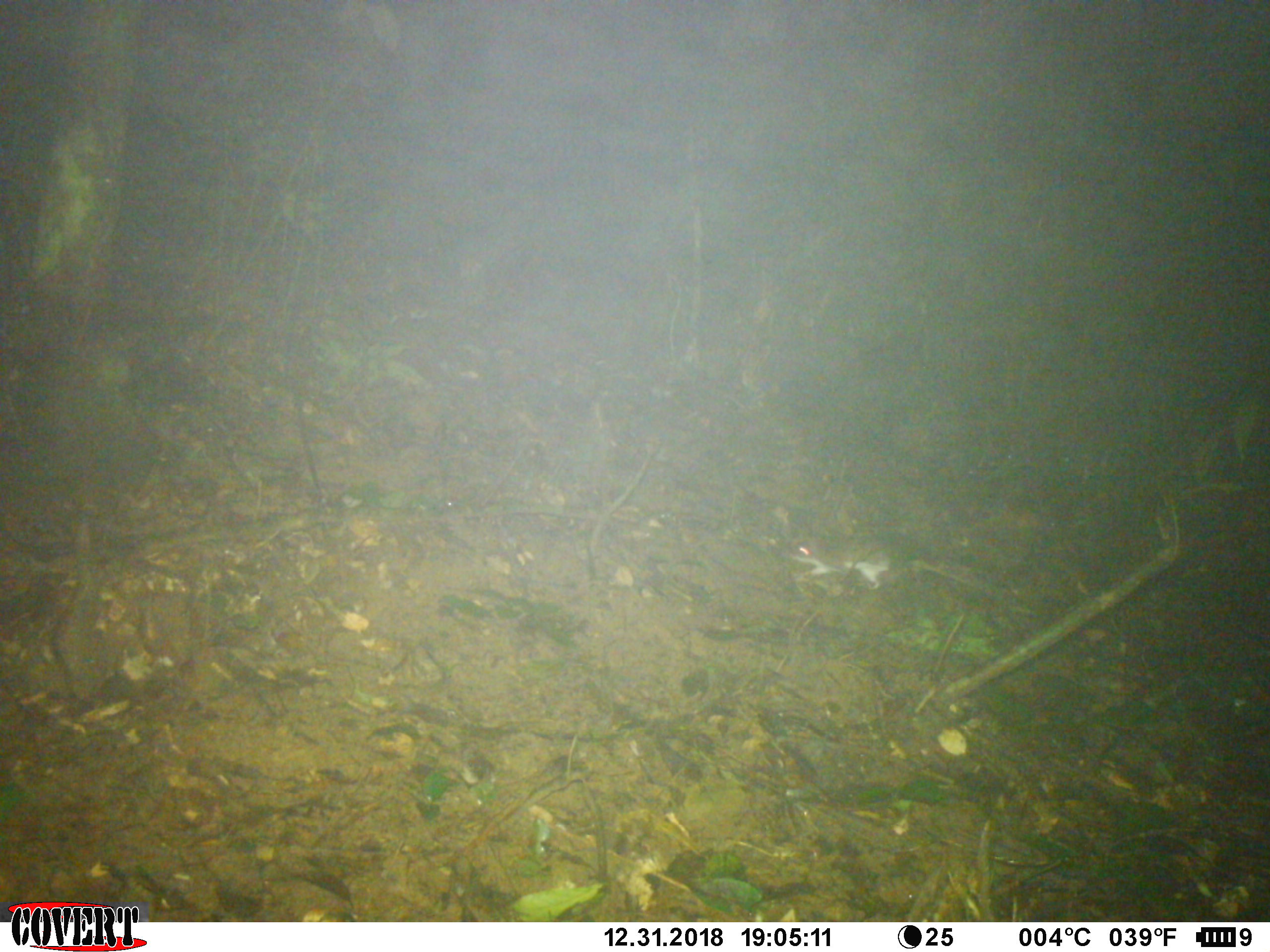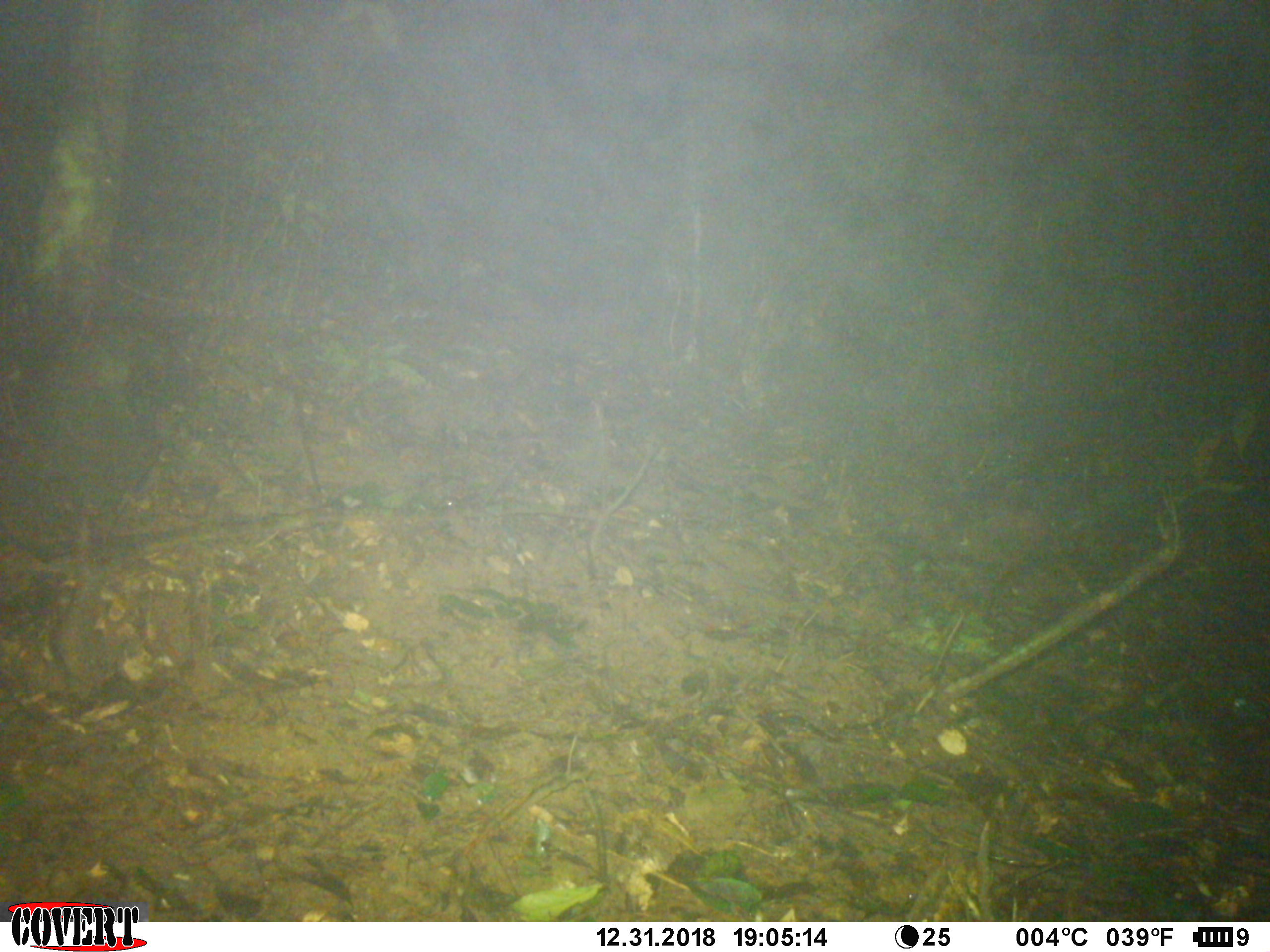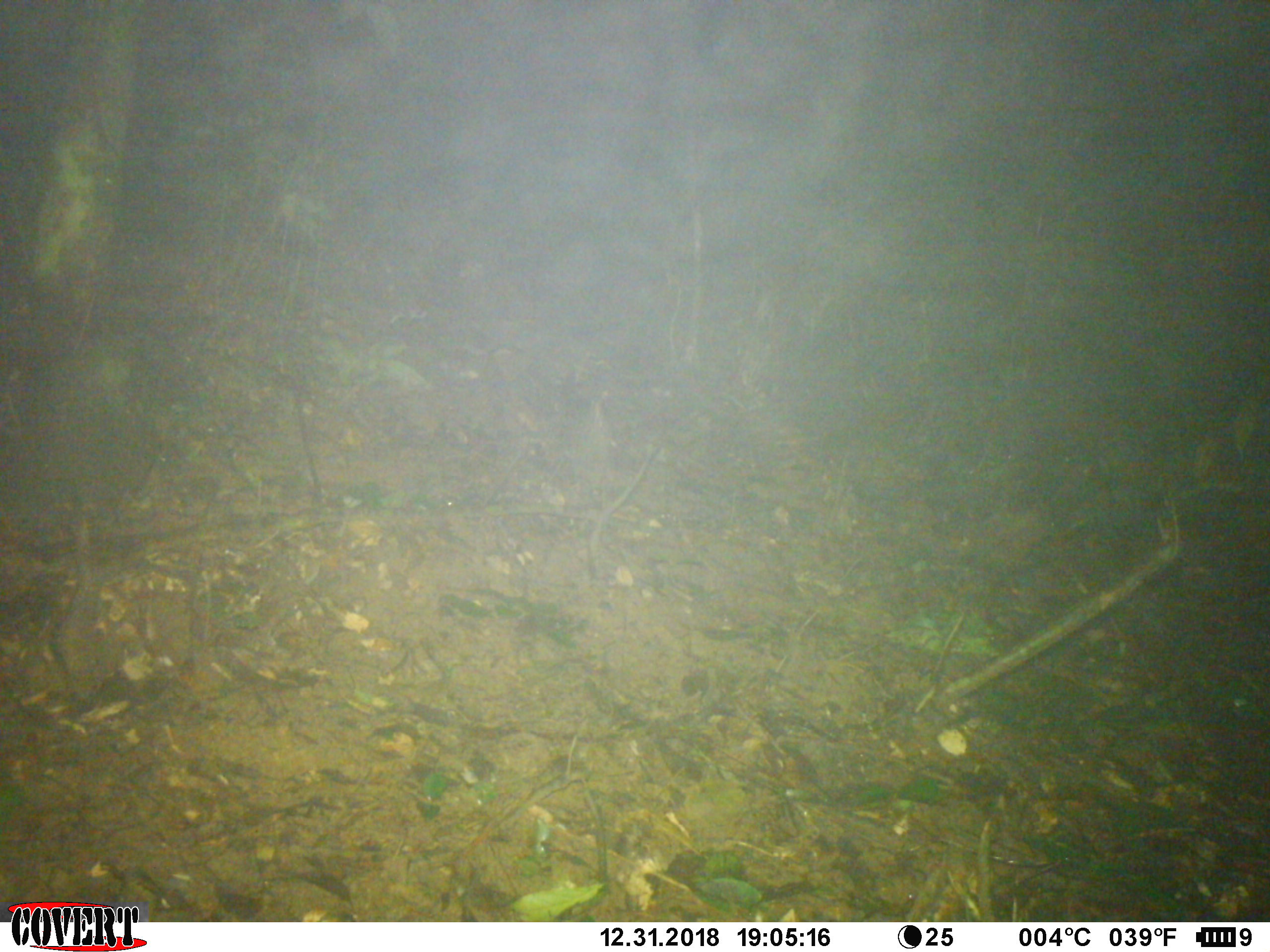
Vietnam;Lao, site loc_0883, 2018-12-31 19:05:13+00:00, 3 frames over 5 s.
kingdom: Animalia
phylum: Chordata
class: Mammalia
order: Rodentia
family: Muridae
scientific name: Muridae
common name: old-world mice and rats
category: unidentified murid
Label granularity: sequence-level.